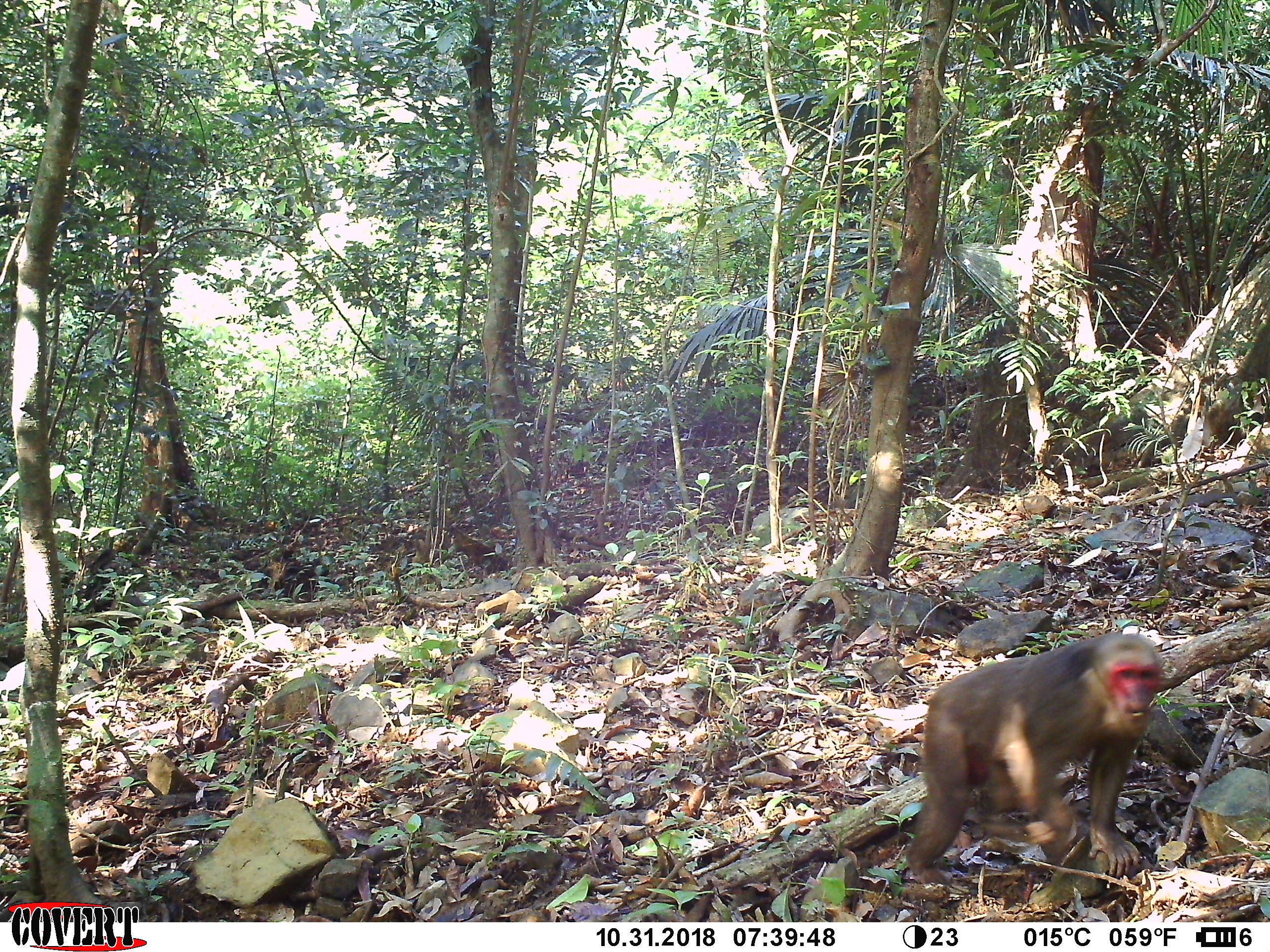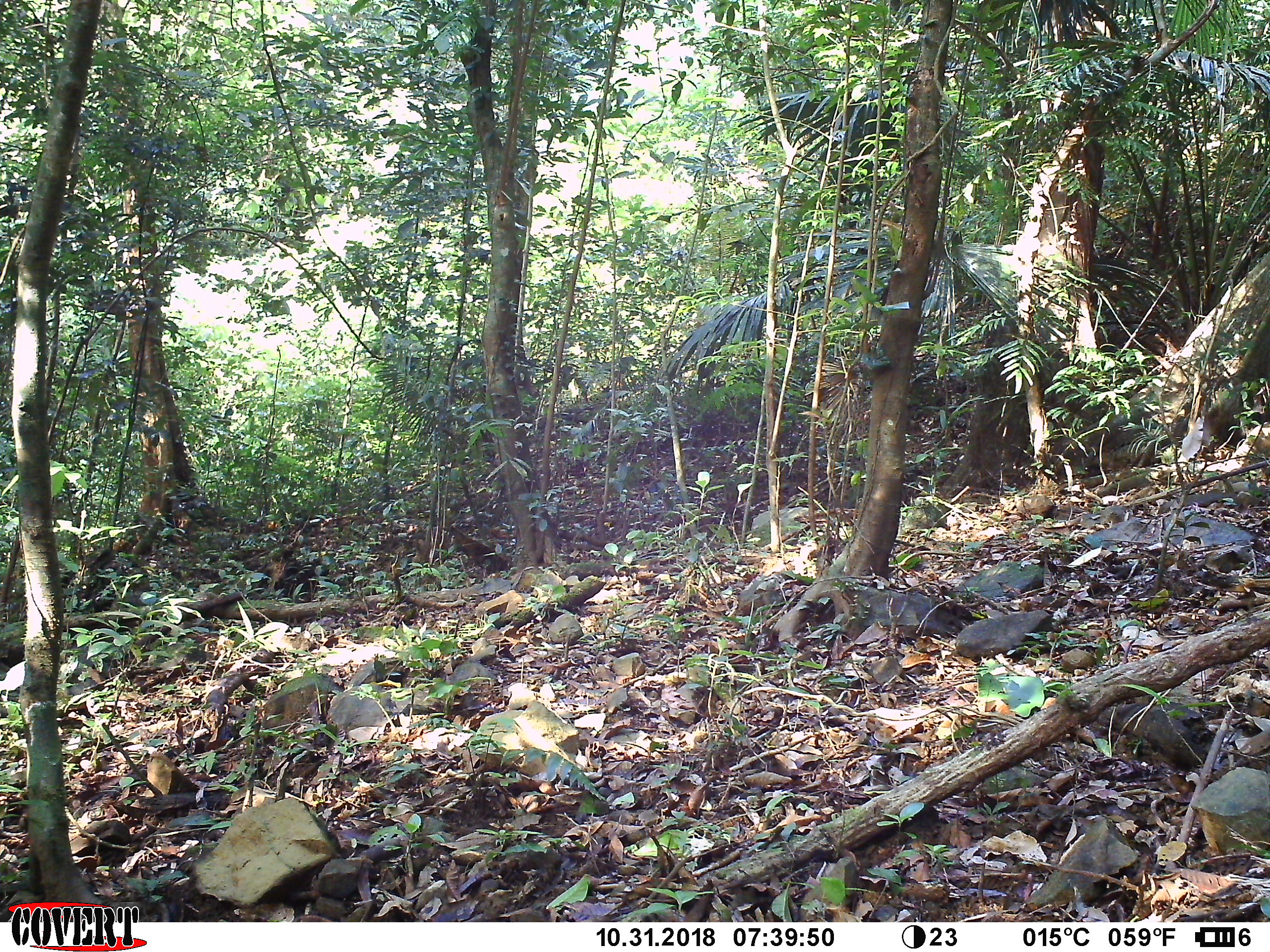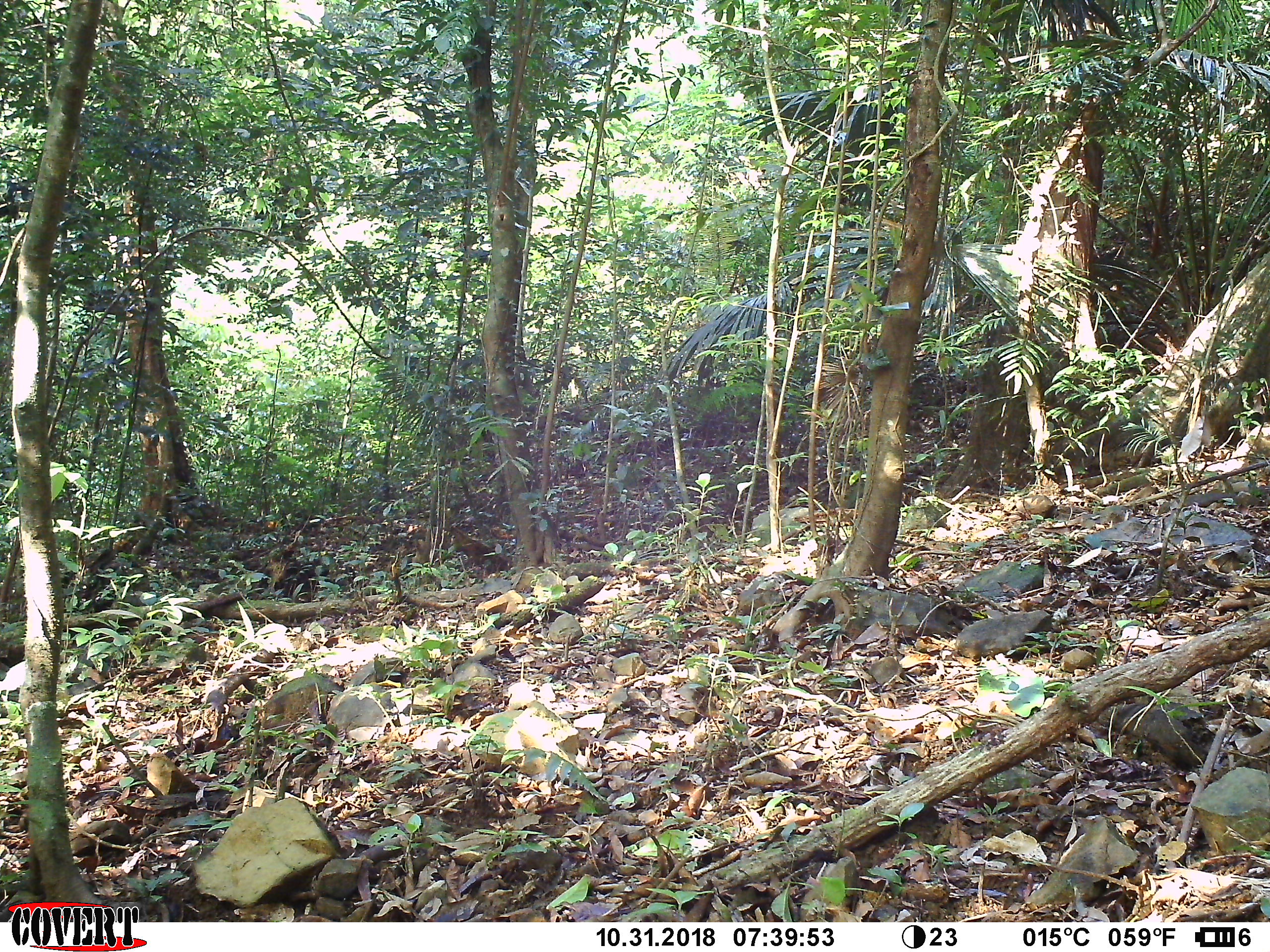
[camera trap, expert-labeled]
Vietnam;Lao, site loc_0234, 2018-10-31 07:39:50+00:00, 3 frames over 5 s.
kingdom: Animalia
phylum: Chordata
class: Mammalia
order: Primates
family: Cercopithecidae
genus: Macaca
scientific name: Macaca arctoides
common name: stump-tailed macaque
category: stump tailed macaque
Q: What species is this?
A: Stump tailed macaque (stump-tailed macaque) (Macaca arctoides).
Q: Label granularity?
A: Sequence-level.